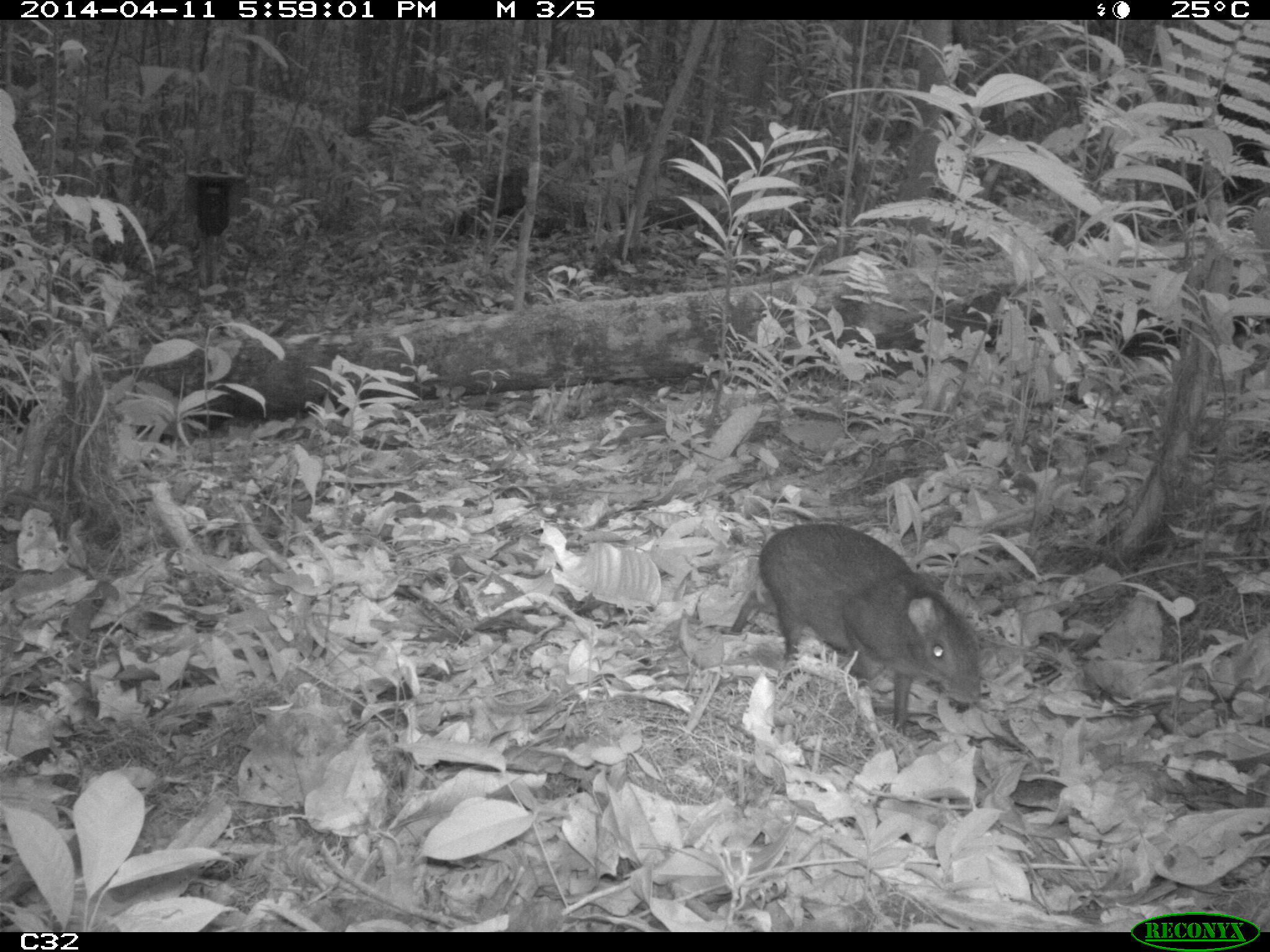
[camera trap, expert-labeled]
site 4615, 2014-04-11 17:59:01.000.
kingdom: Animalia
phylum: Chordata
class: Mammalia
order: Rodentia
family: Dasyproctidae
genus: Myoprocta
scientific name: Myoprocta pratti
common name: green acouchi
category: myoprocta pratii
Myoprocta pratii (green acouchi) (Myoprocta pratti), count 1, age adult.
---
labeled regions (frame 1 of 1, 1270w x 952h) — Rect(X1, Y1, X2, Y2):
myoprocta pratii: Rect(732, 520, 981, 731)